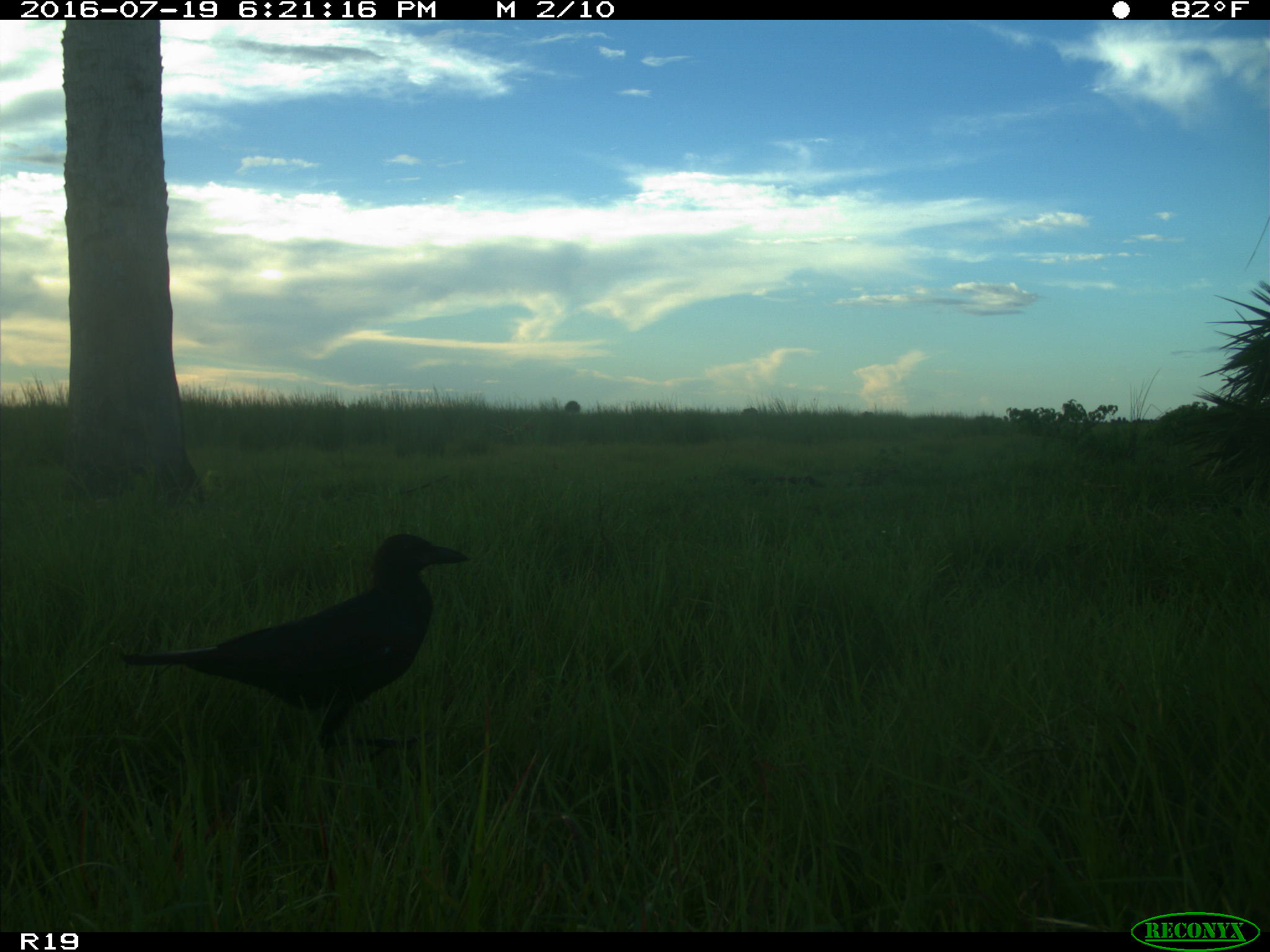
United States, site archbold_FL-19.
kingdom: Animalia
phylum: Chordata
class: Aves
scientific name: Aves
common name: birds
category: unidentified bird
Unidentified bird (birds) (Aves).